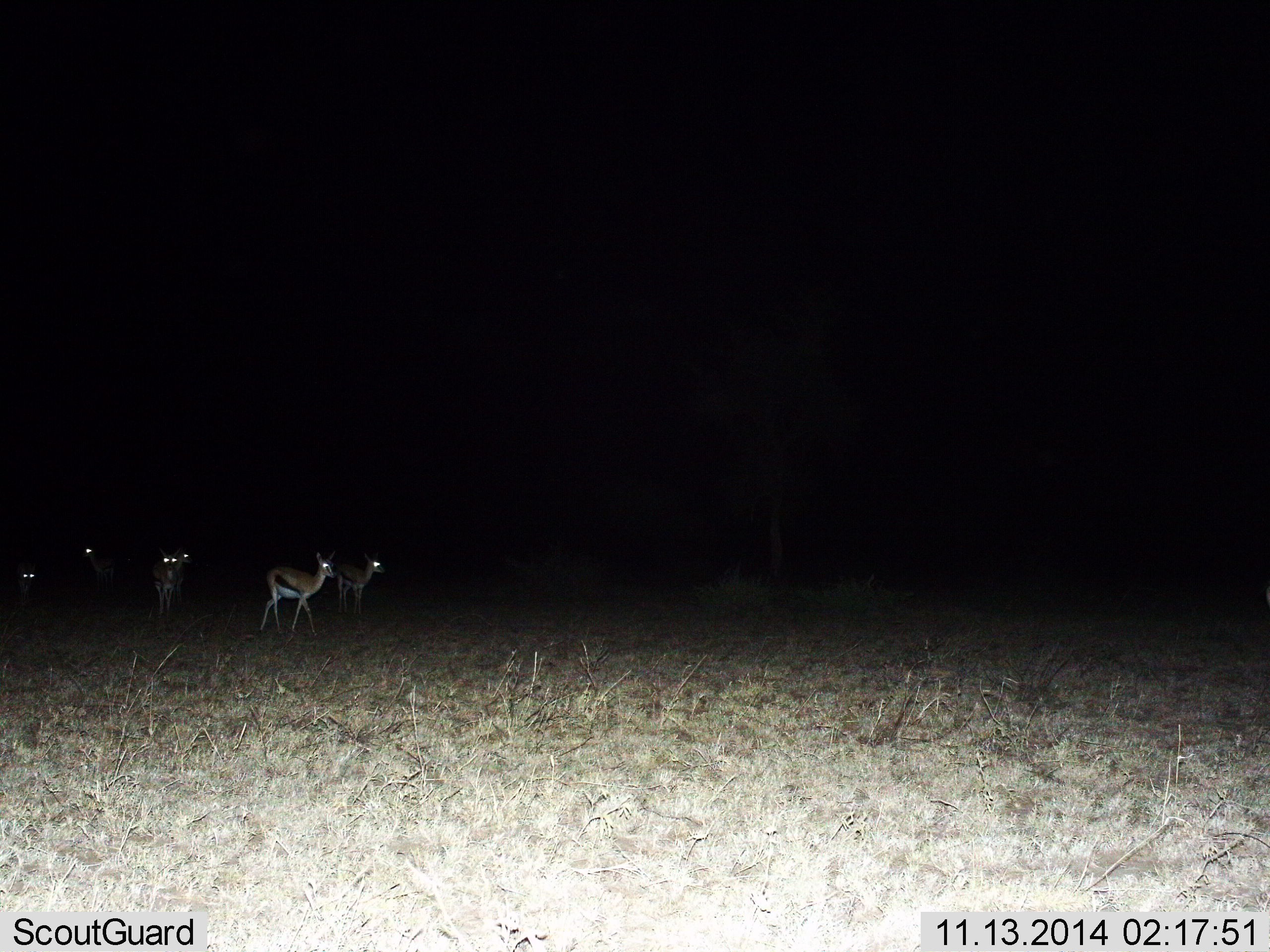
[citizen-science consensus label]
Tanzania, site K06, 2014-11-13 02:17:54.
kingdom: Animalia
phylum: Chordata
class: Mammalia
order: Artiodactyla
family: Bovidae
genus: Eudorcas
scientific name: Eudorcas thomsonii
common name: thomson's gazelle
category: gazellethomsons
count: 6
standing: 70%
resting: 0%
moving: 40%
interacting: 0%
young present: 0%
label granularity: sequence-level